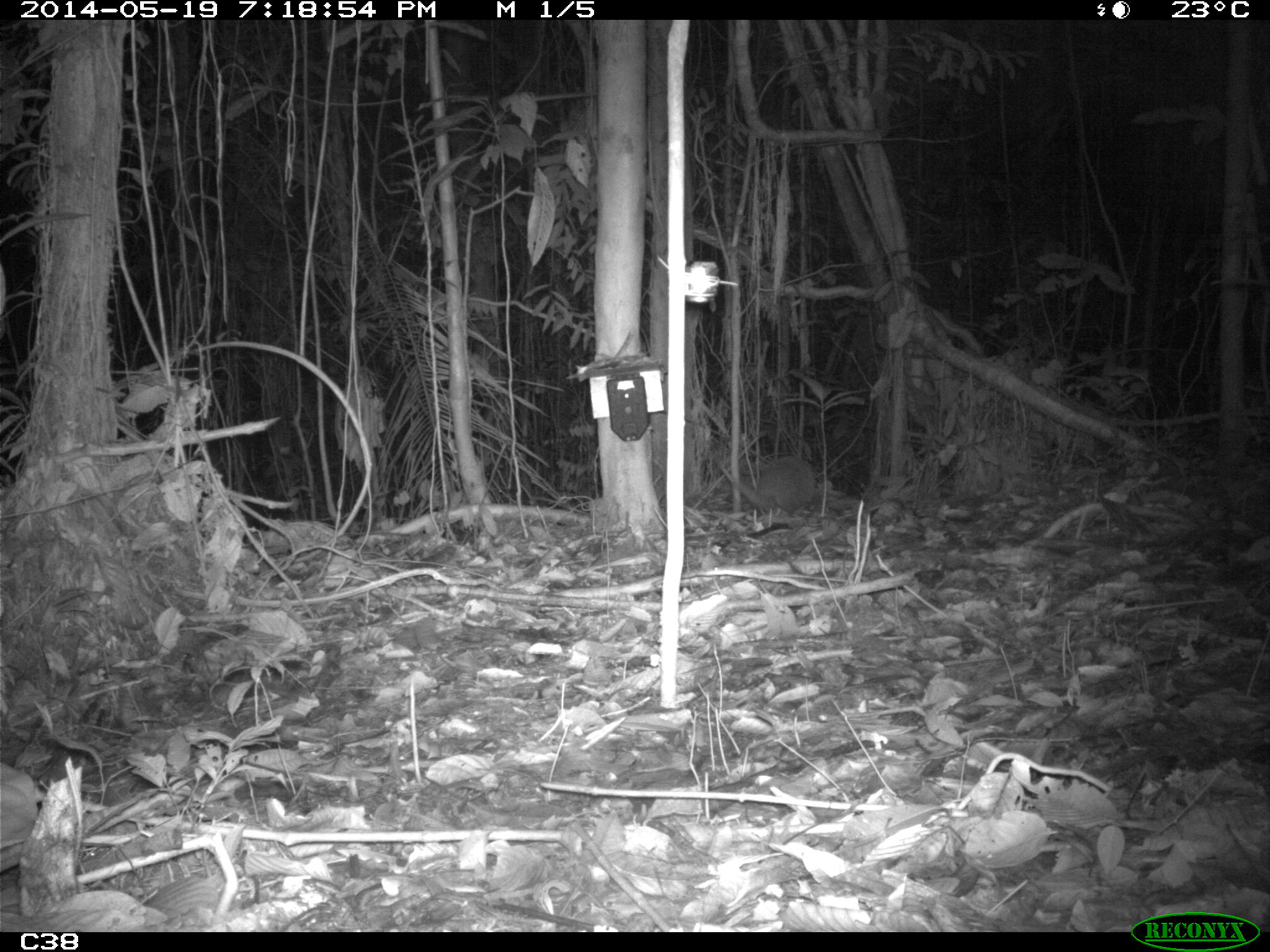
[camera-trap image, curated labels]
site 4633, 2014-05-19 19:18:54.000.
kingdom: Animalia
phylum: Chordata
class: Mammalia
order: Cingulata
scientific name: Cingulata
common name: armadillo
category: unknown armadillo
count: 1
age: adult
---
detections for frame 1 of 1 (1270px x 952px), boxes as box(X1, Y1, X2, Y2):
unknown armadillo: box(712, 455, 822, 511)